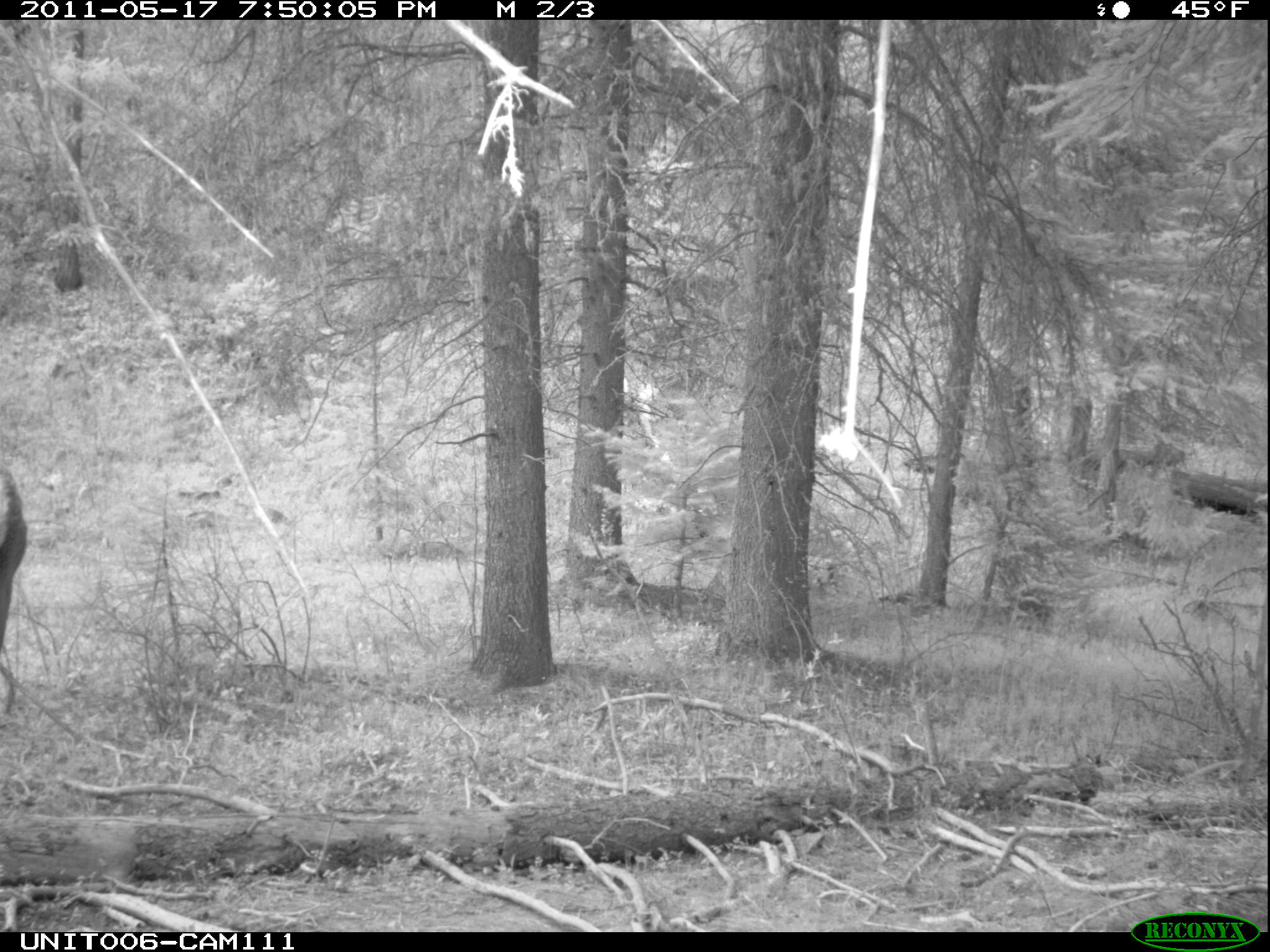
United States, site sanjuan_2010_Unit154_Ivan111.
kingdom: Animalia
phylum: Chordata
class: Mammalia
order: Artiodactyla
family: Cervidae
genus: Cervus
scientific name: Cervus elaphus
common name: red deer